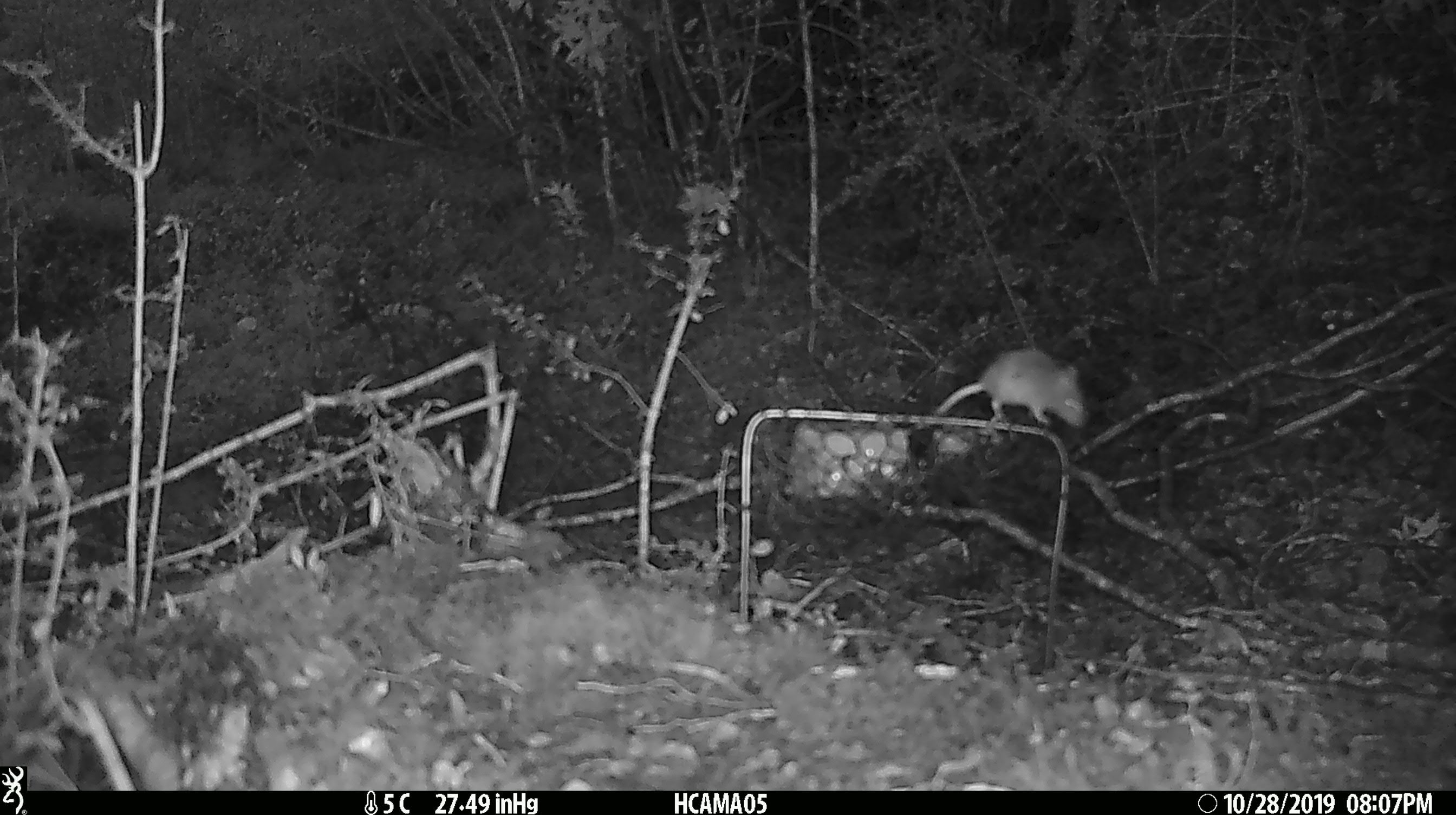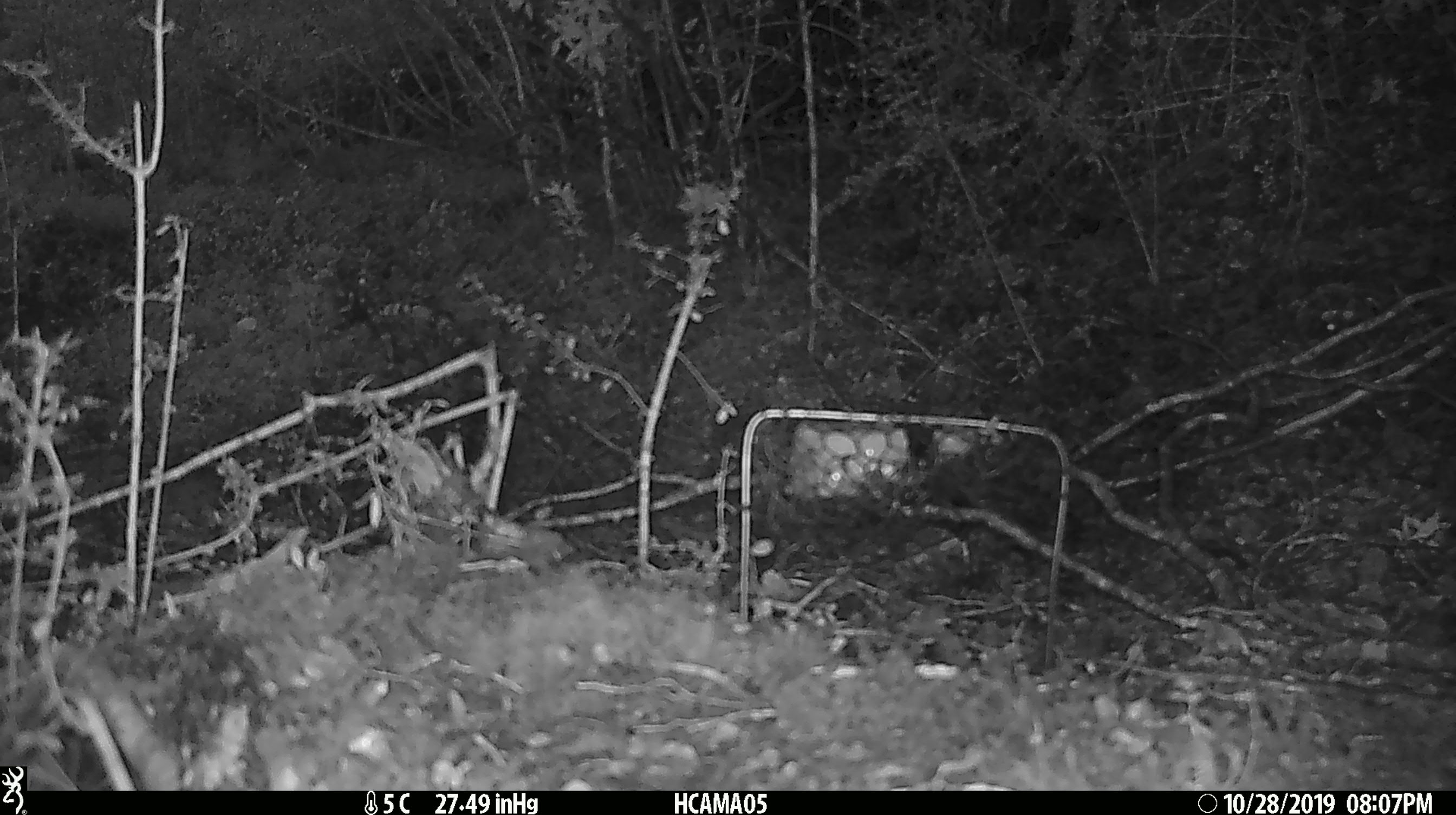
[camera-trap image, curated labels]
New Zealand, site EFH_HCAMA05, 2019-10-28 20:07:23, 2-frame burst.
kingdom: Animalia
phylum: Chordata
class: Mammalia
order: Rodentia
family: Muridae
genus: Mus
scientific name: Mus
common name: mouse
Mouse (Mus).